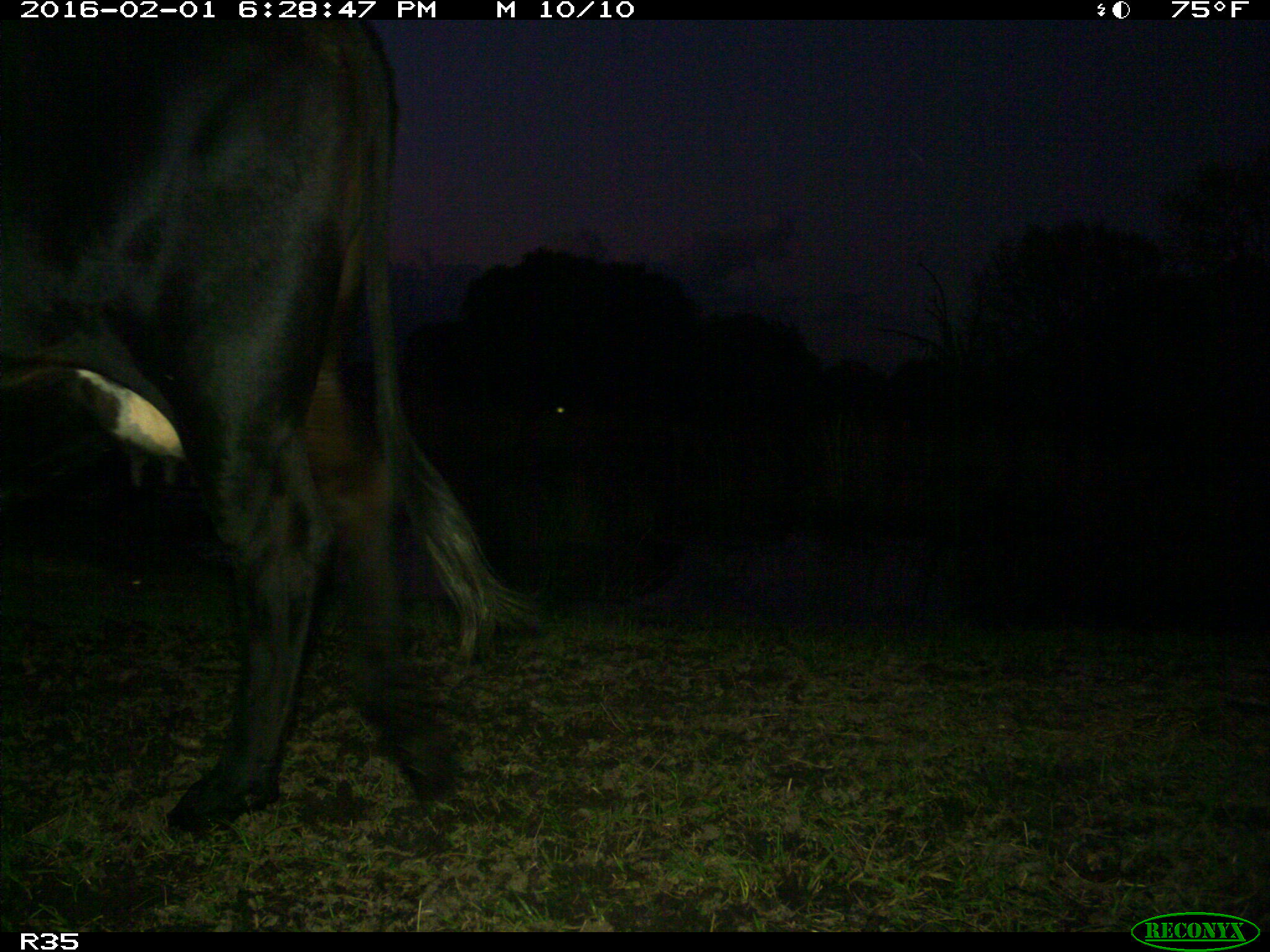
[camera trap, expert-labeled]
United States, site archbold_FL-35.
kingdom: Animalia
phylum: Chordata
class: Mammalia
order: Artiodactyla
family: Bovidae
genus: Bos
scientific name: Bos taurus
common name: domestic cow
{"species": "Bos taurus (domestic cow)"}